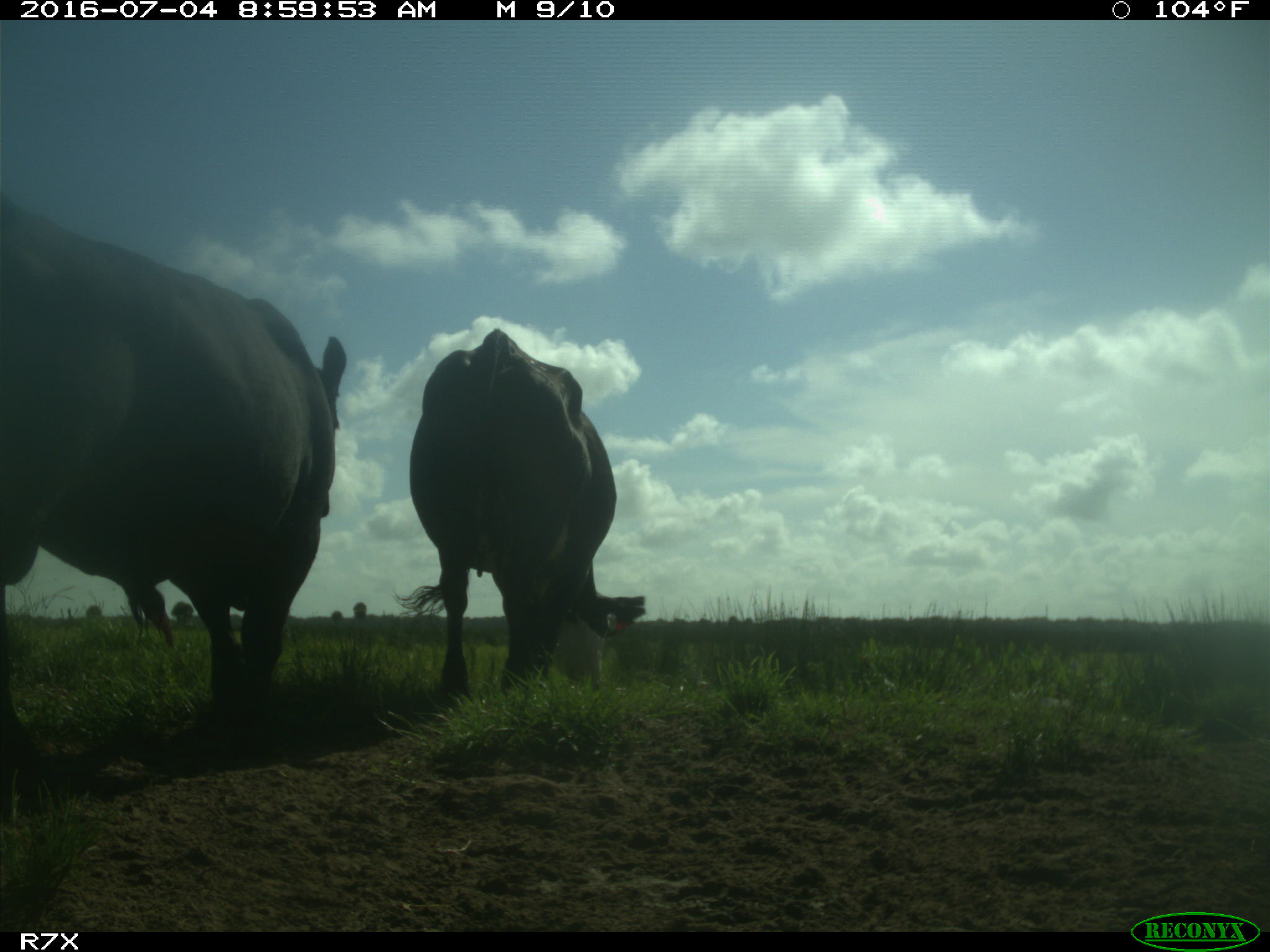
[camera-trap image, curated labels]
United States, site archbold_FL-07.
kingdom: Animalia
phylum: Chordata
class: Mammalia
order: Artiodactyla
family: Bovidae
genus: Bos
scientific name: Bos taurus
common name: domestic cow